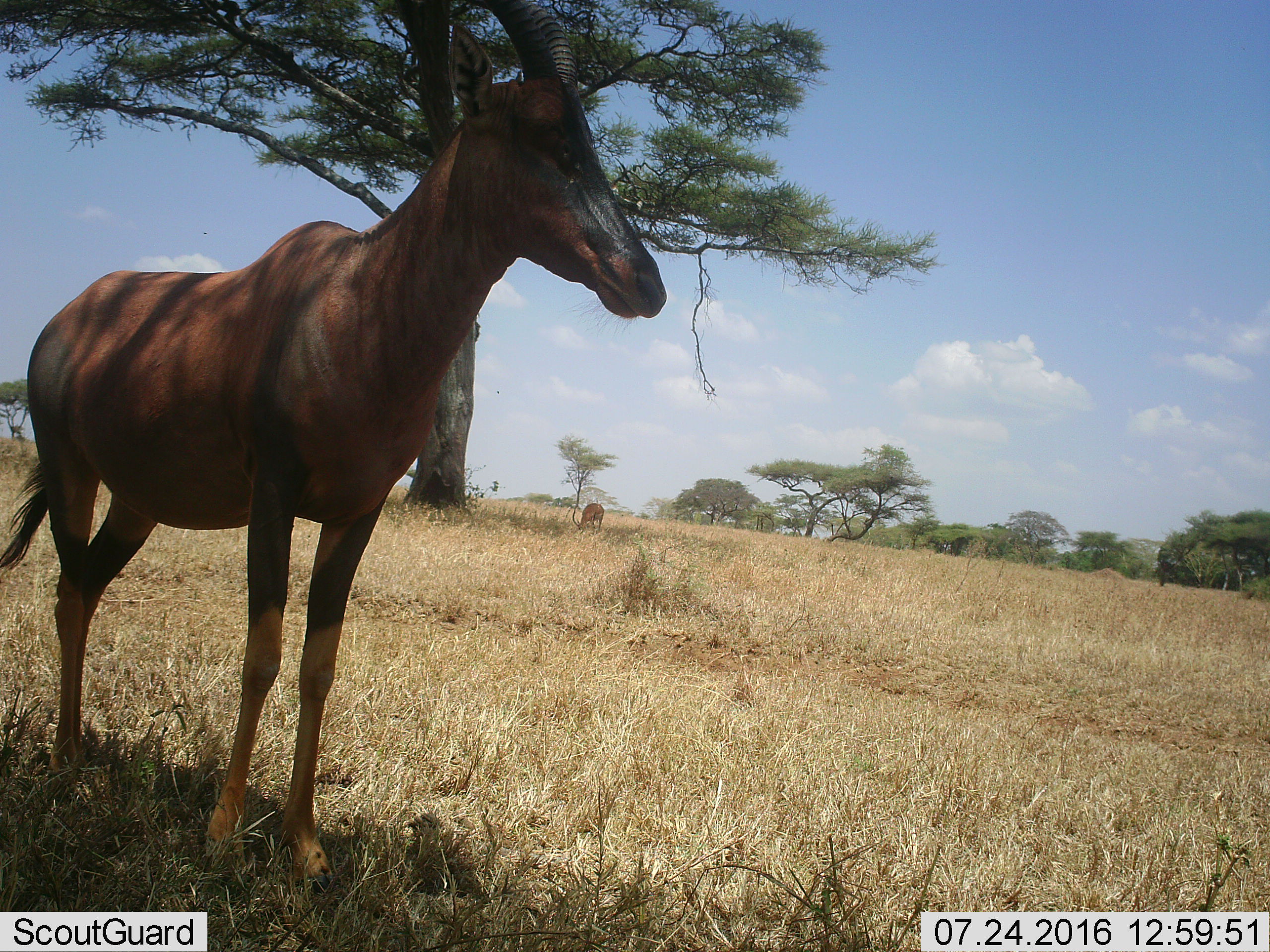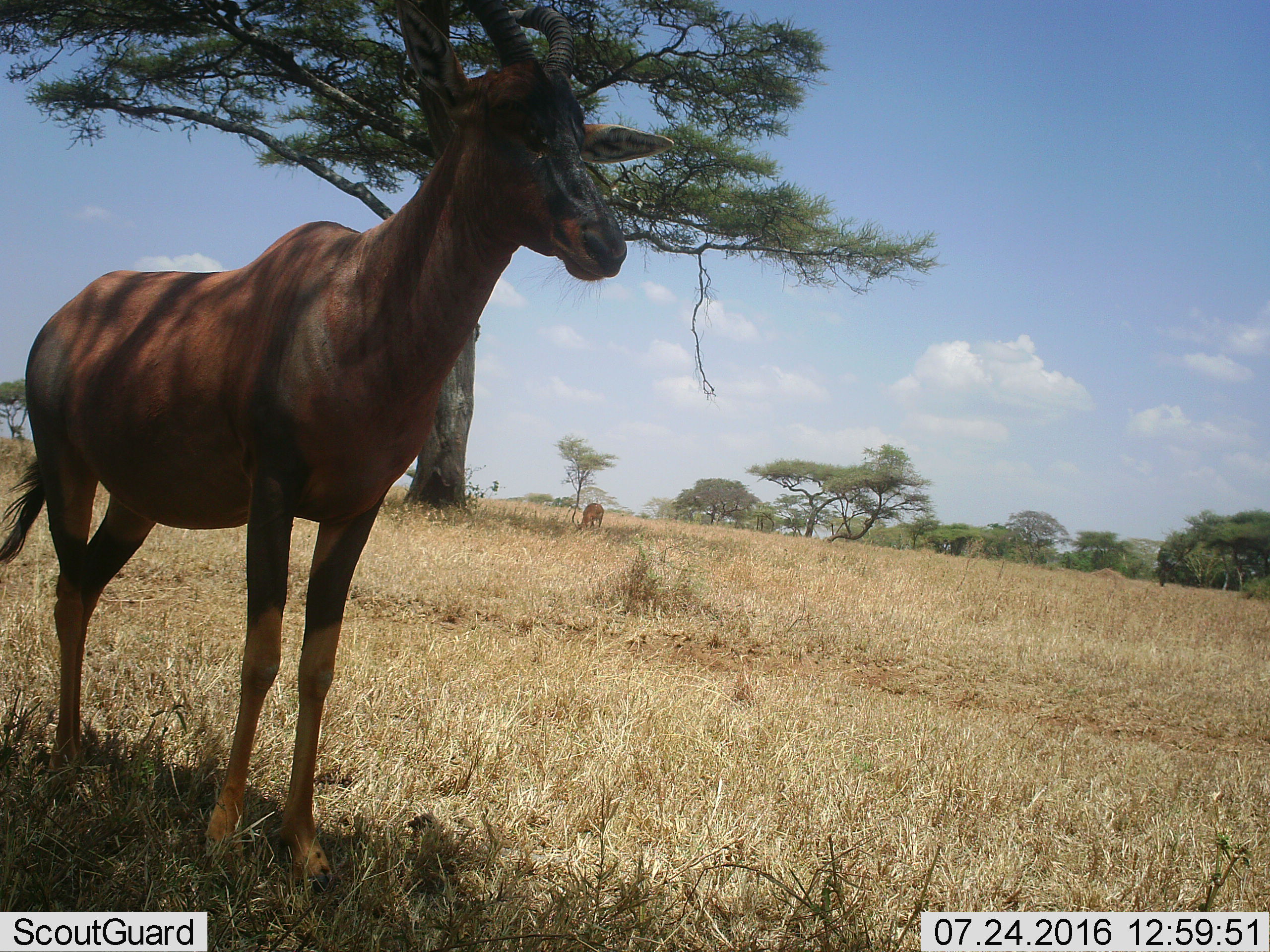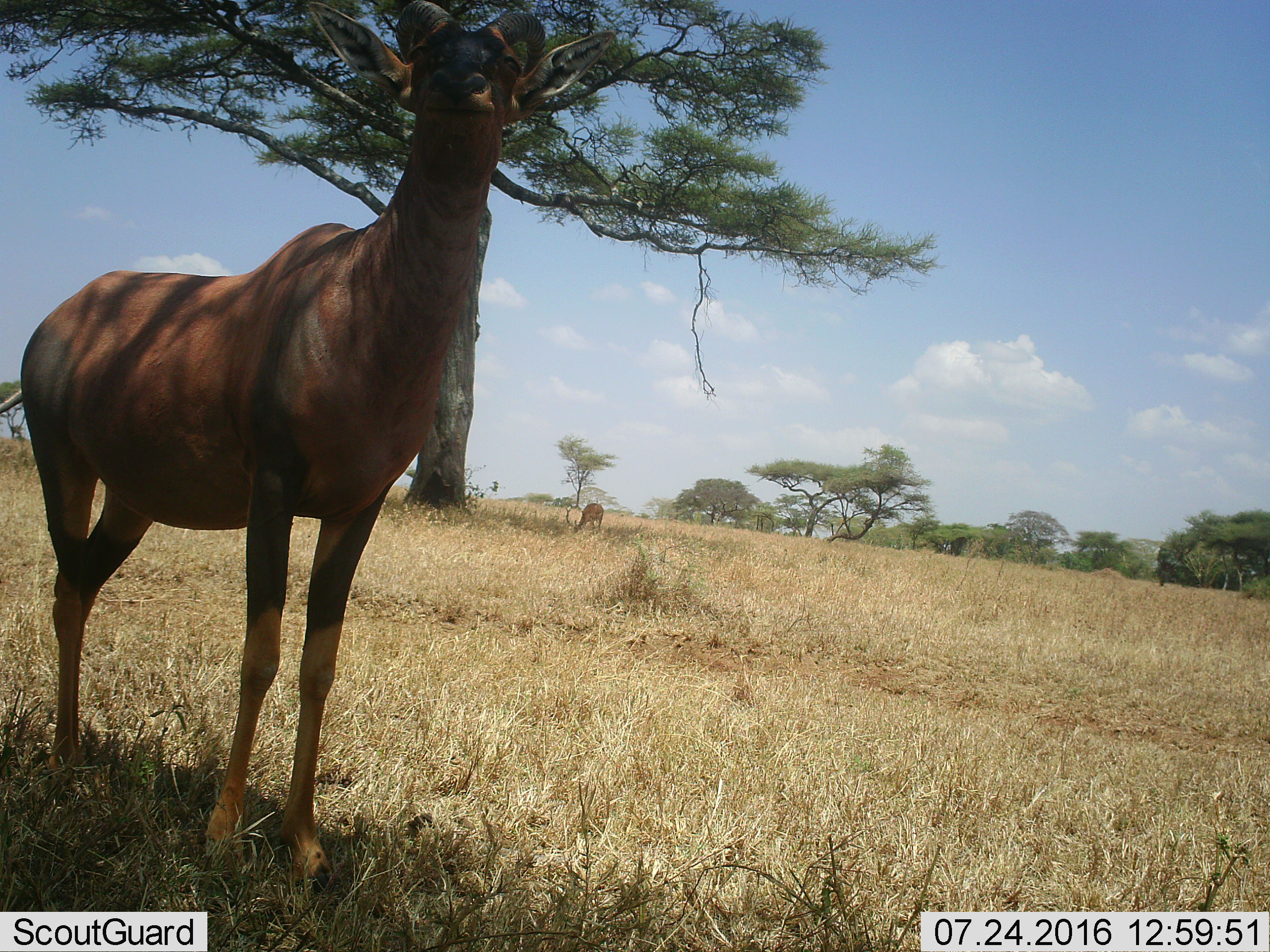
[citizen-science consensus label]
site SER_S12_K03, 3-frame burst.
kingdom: Animalia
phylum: Chordata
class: Mammalia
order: Artiodactyla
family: Bovidae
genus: Damaliscus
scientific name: Damaliscus lunatus jimela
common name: topi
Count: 1.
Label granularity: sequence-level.